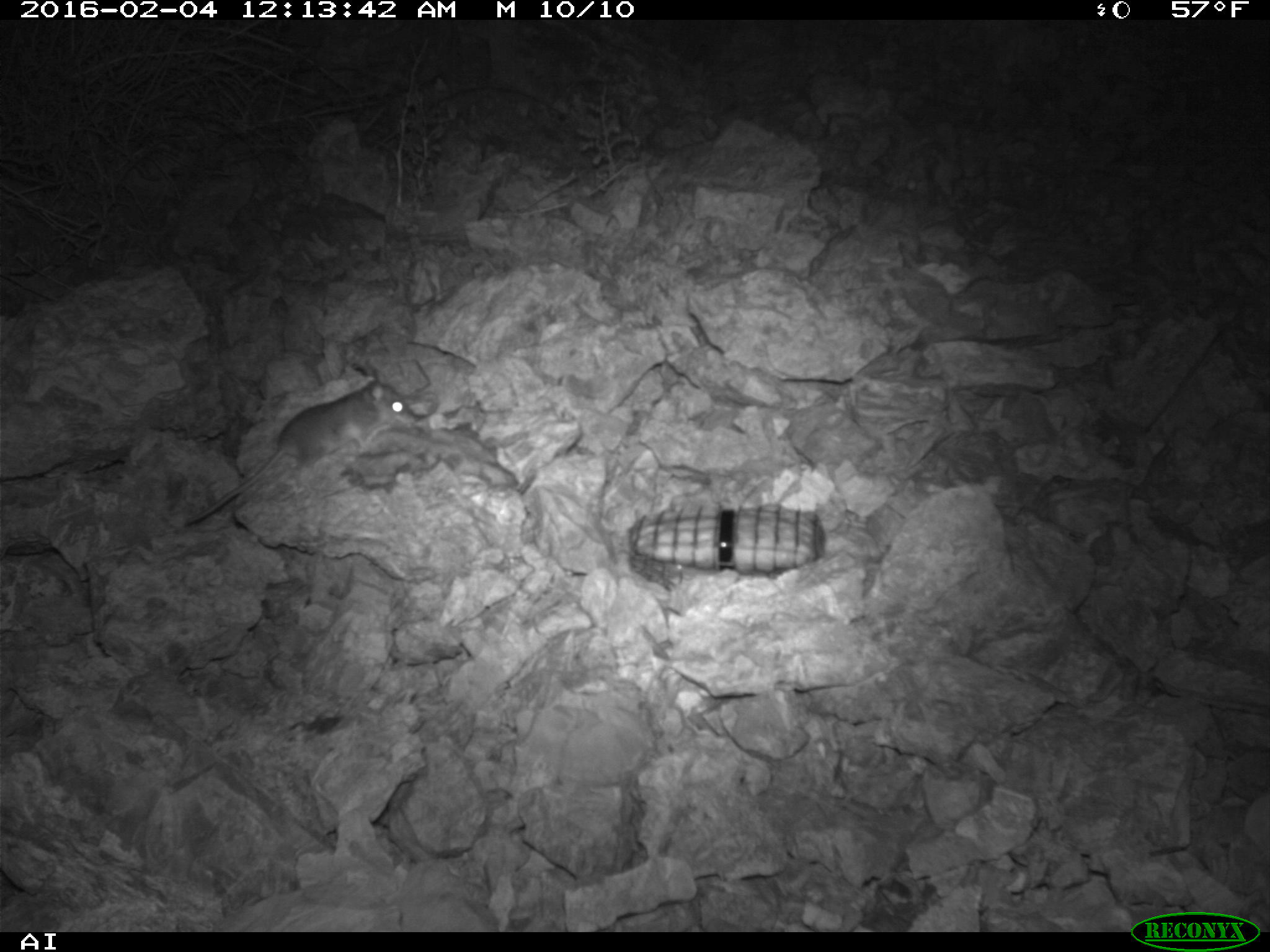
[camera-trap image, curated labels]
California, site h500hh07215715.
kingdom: Animalia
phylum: Chordata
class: Mammalia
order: Rodentia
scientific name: Rodentia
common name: rodent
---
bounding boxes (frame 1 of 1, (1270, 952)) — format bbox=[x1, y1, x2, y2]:
rodent: bbox=[181, 369, 421, 530]